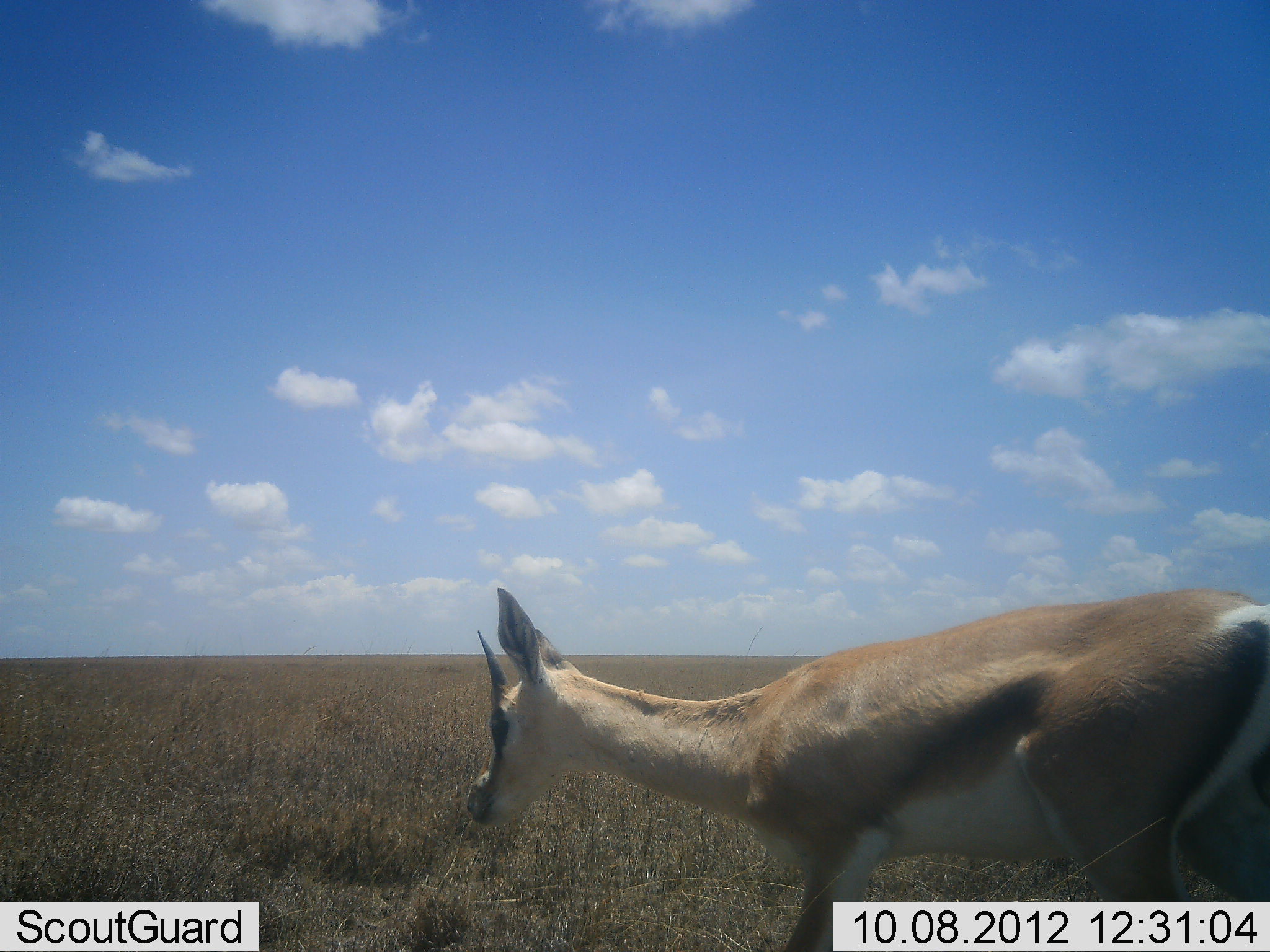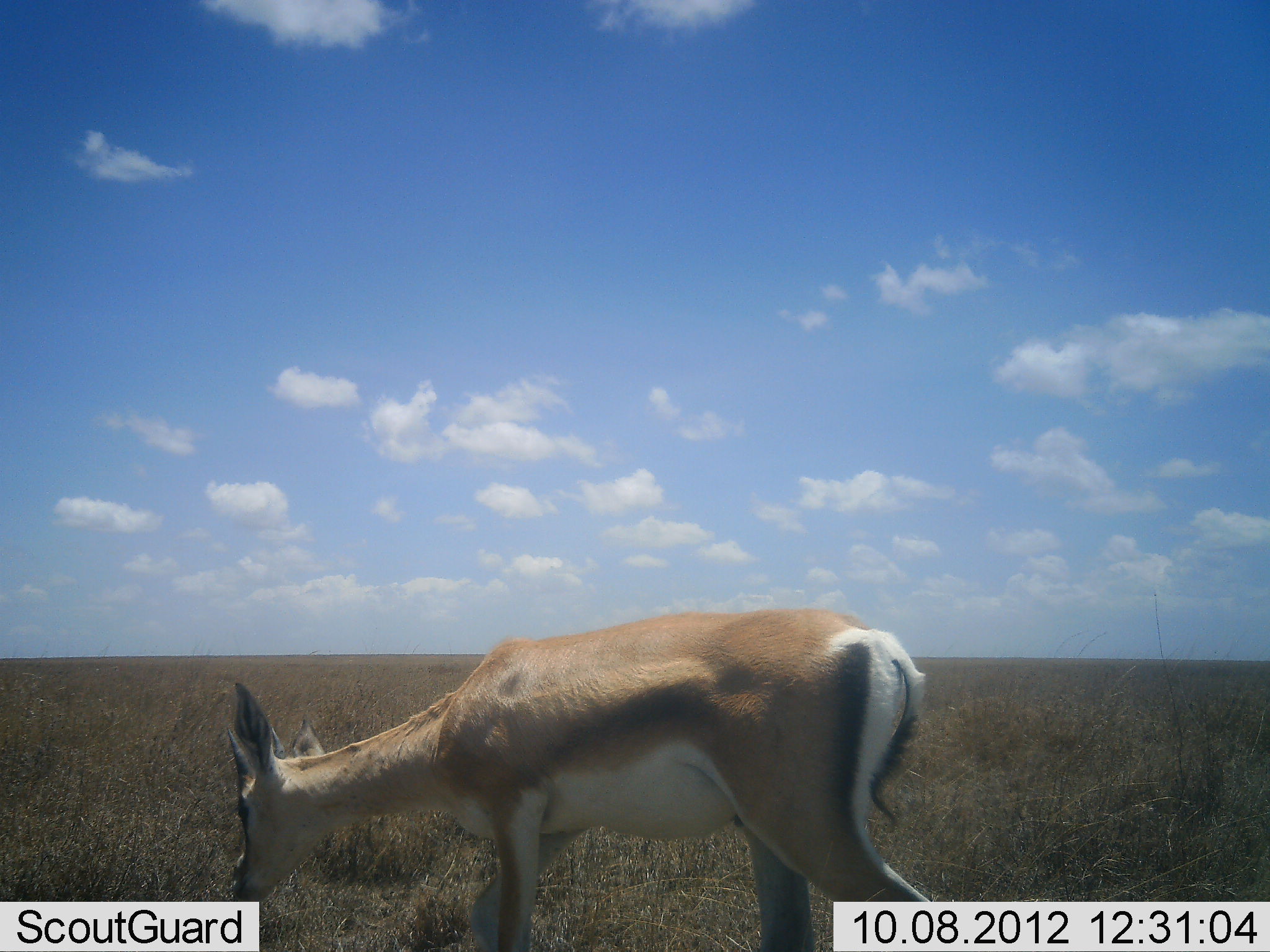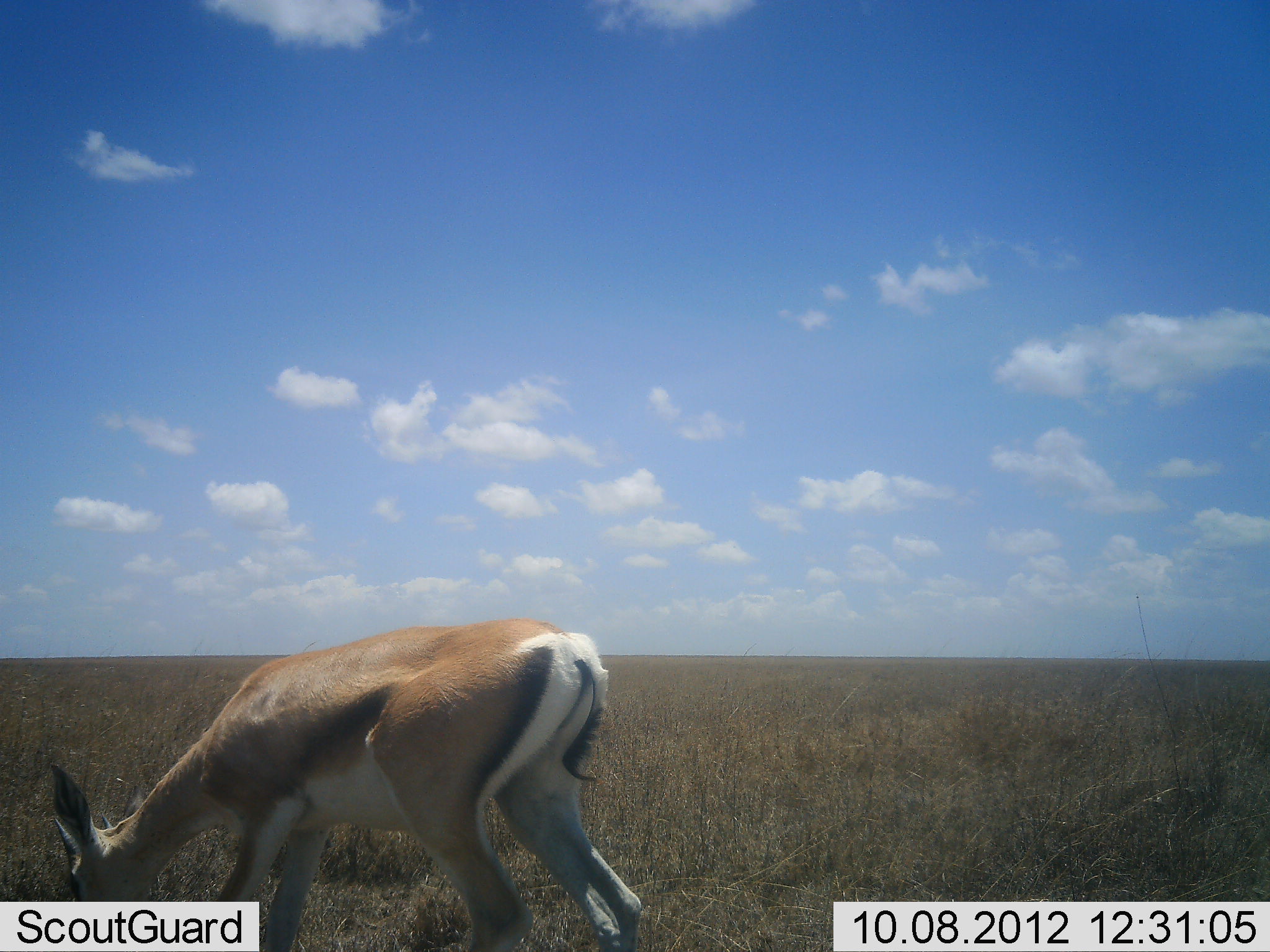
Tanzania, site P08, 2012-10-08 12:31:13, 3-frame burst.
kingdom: Animalia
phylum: Chordata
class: Mammalia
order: Artiodactyla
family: Bovidae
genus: Nanger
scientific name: Nanger granti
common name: grant's gazelle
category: gazellegrants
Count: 1.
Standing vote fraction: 27%.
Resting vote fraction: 0%.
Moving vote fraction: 73%.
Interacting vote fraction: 0%.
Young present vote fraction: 0%.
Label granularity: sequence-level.